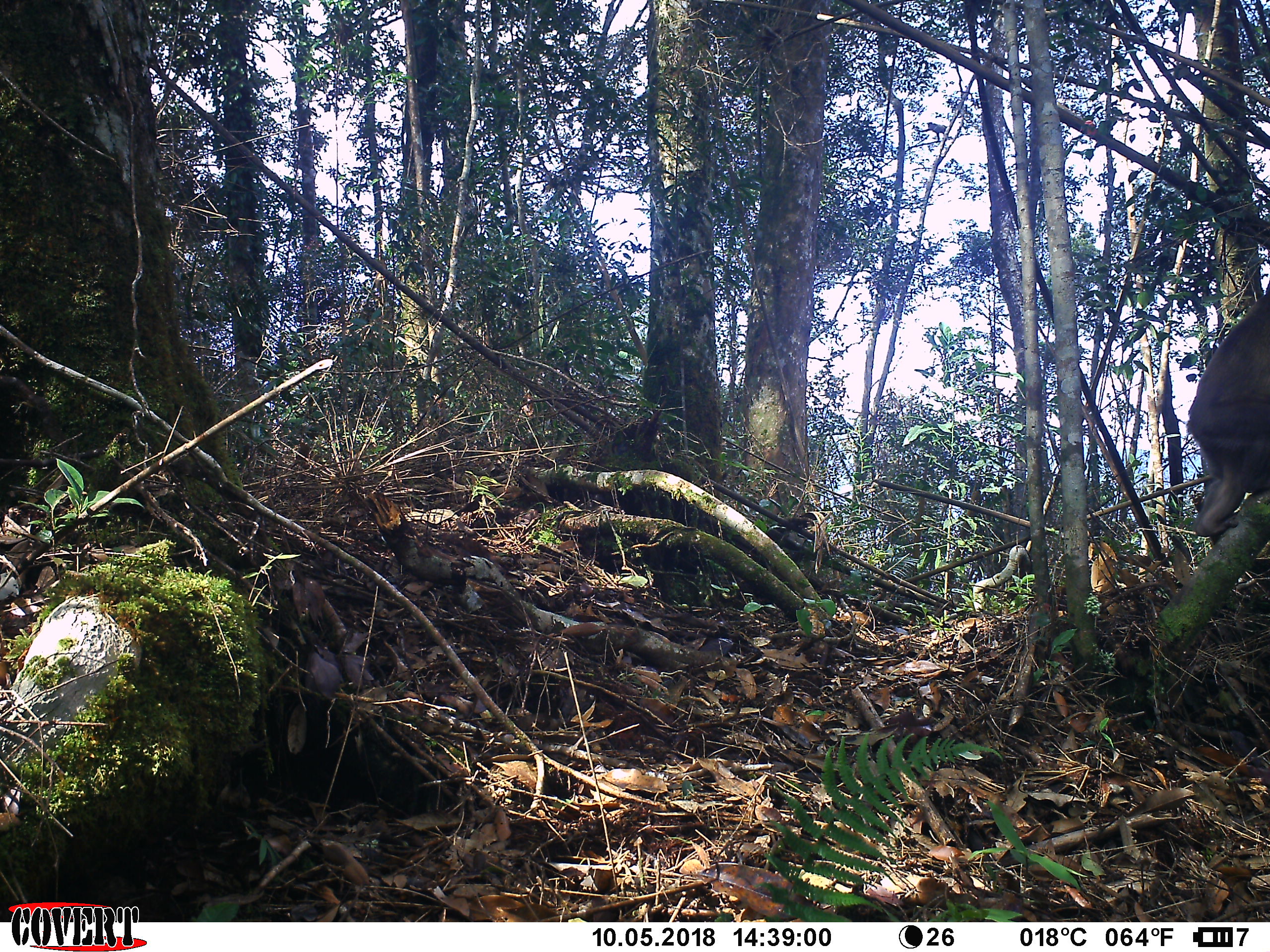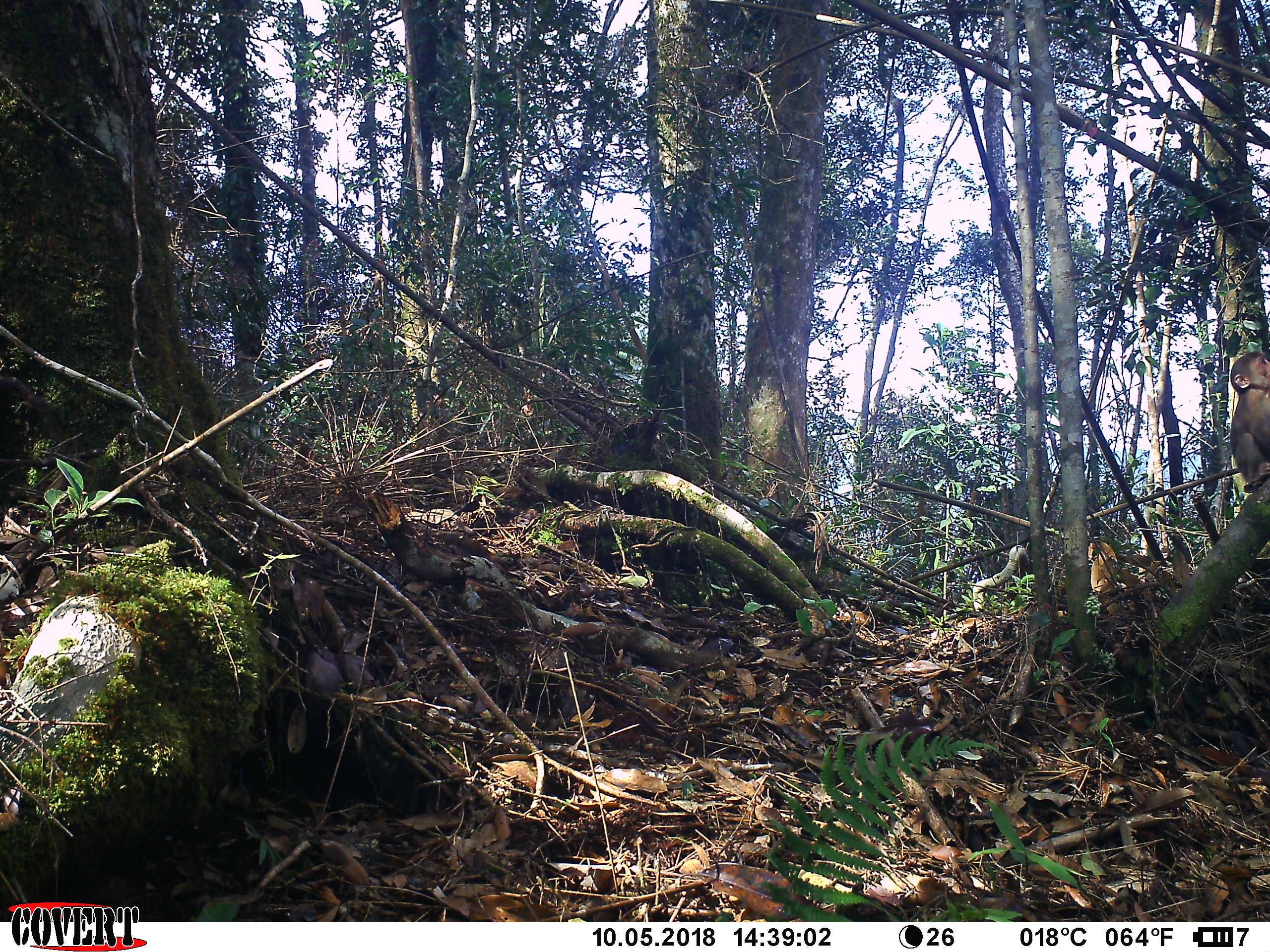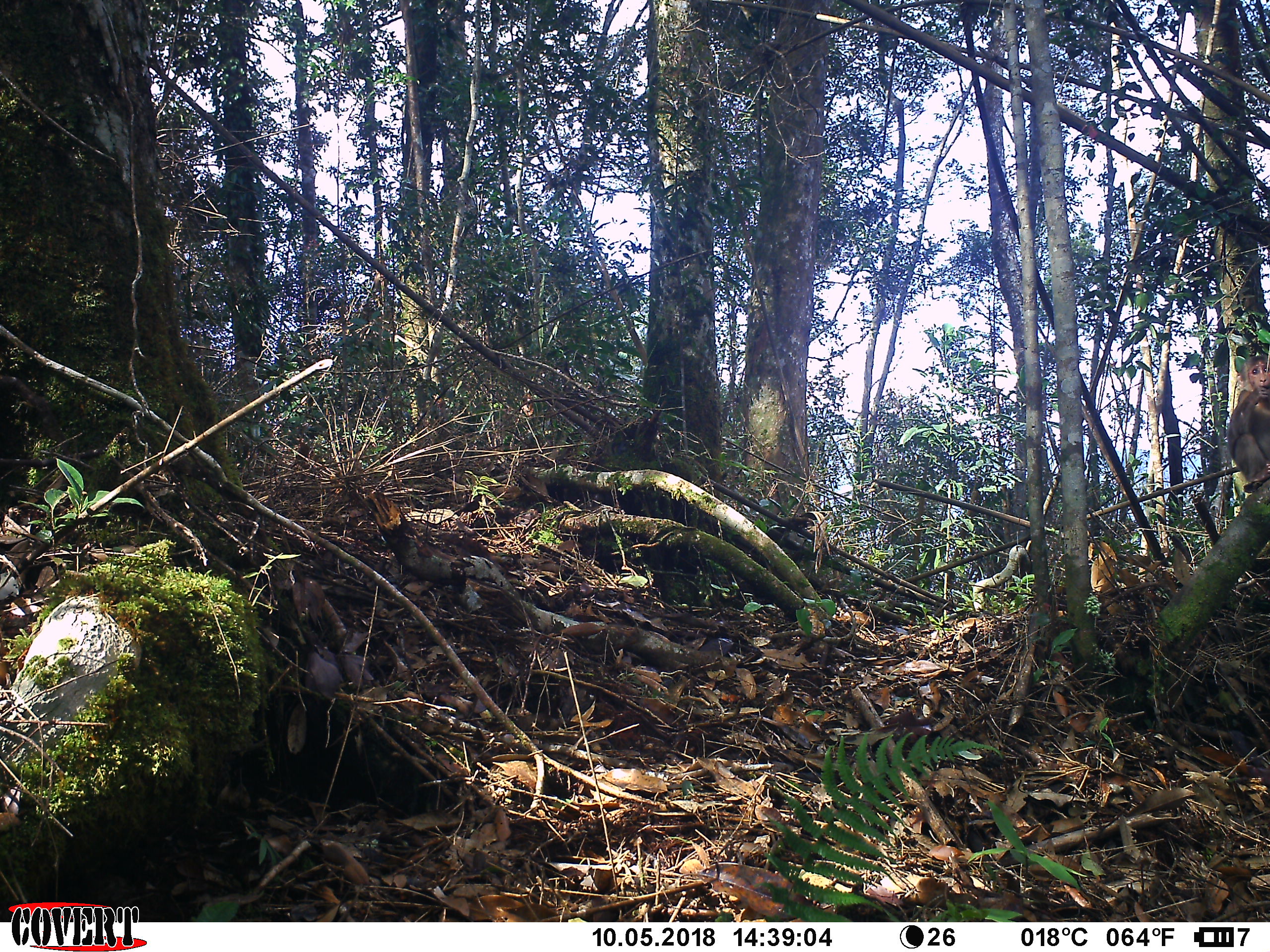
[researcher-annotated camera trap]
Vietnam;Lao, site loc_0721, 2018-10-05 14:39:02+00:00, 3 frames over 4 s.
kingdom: Animalia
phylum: Chordata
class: Mammalia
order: Primates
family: Cercopithecidae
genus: Macaca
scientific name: Macaca arctoides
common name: stump-tailed macaque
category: stump tailed macaque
Stump tailed macaque (stump-tailed macaque) (Macaca arctoides). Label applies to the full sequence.